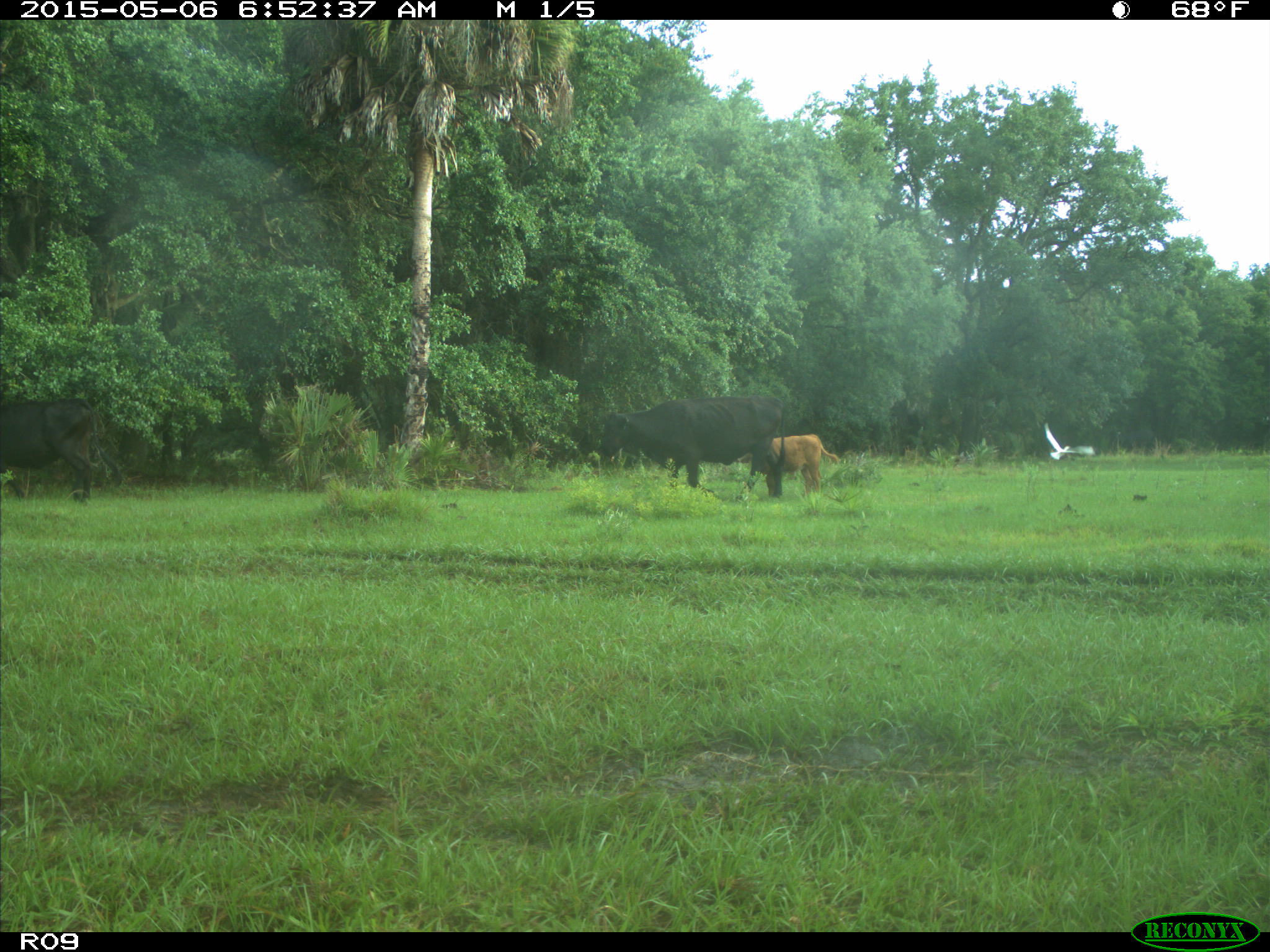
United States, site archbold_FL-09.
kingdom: Animalia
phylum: Chordata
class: Mammalia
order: Artiodactyla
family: Bovidae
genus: Bos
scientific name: Bos taurus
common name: domestic cow